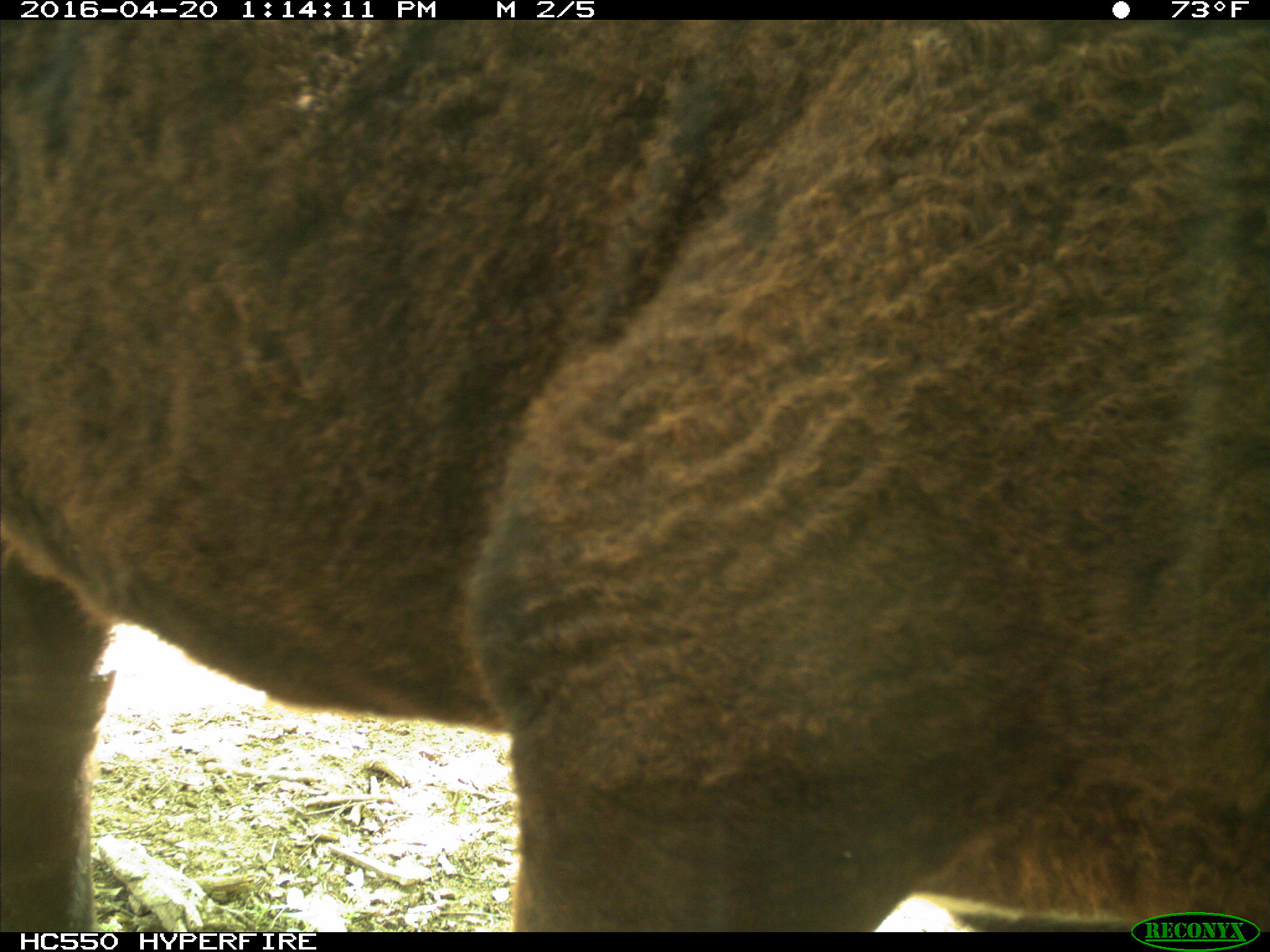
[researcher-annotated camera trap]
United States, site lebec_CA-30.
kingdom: Animalia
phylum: Chordata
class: Mammalia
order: Artiodactyla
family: Bovidae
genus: Bos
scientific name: Bos taurus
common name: domestic cow